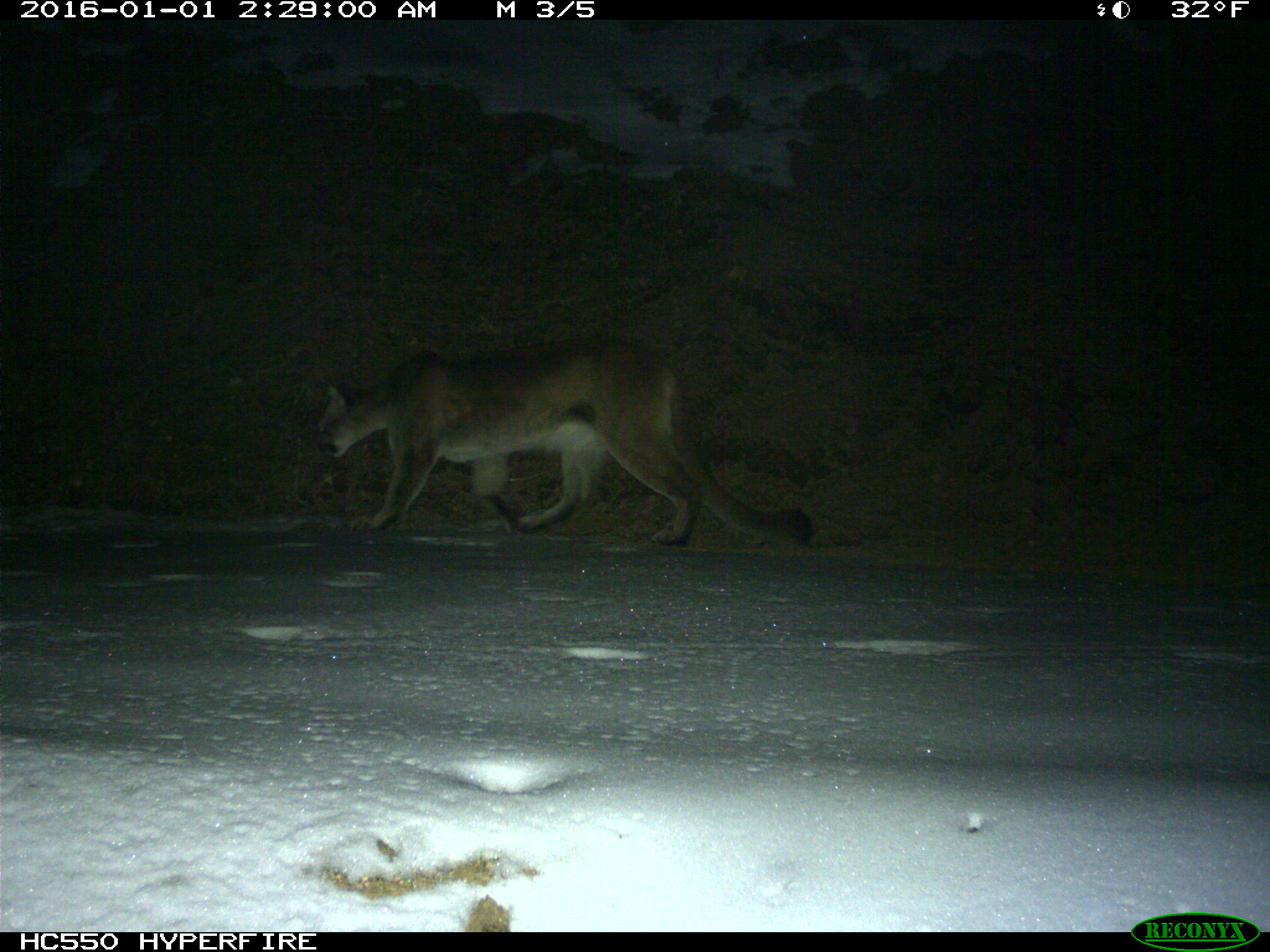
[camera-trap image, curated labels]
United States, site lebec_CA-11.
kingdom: Animalia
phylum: Chordata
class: Mammalia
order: Carnivora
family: Felidae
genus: Puma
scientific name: Puma concolor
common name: mountain lion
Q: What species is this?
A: Puma concolor (mountain lion).